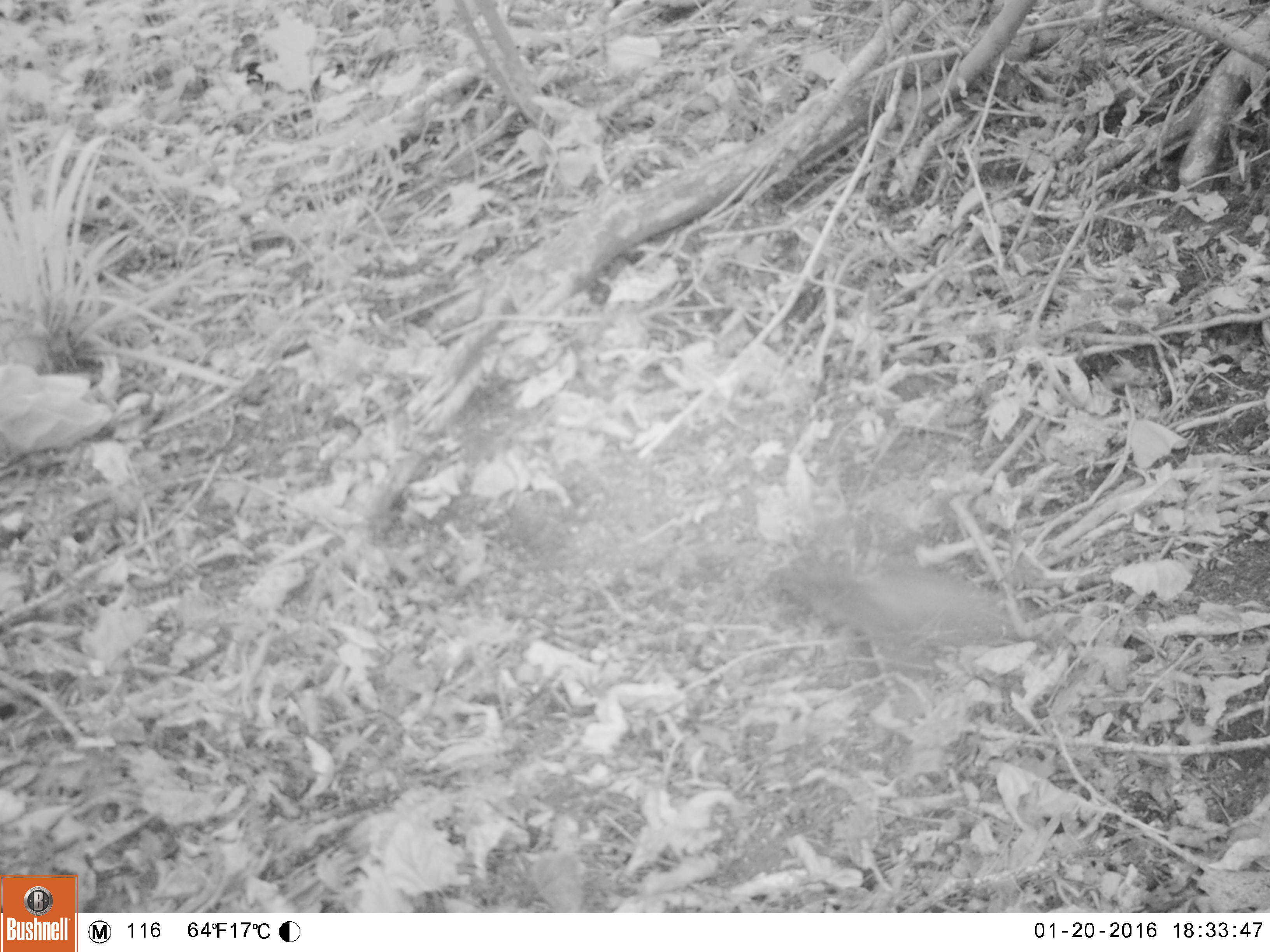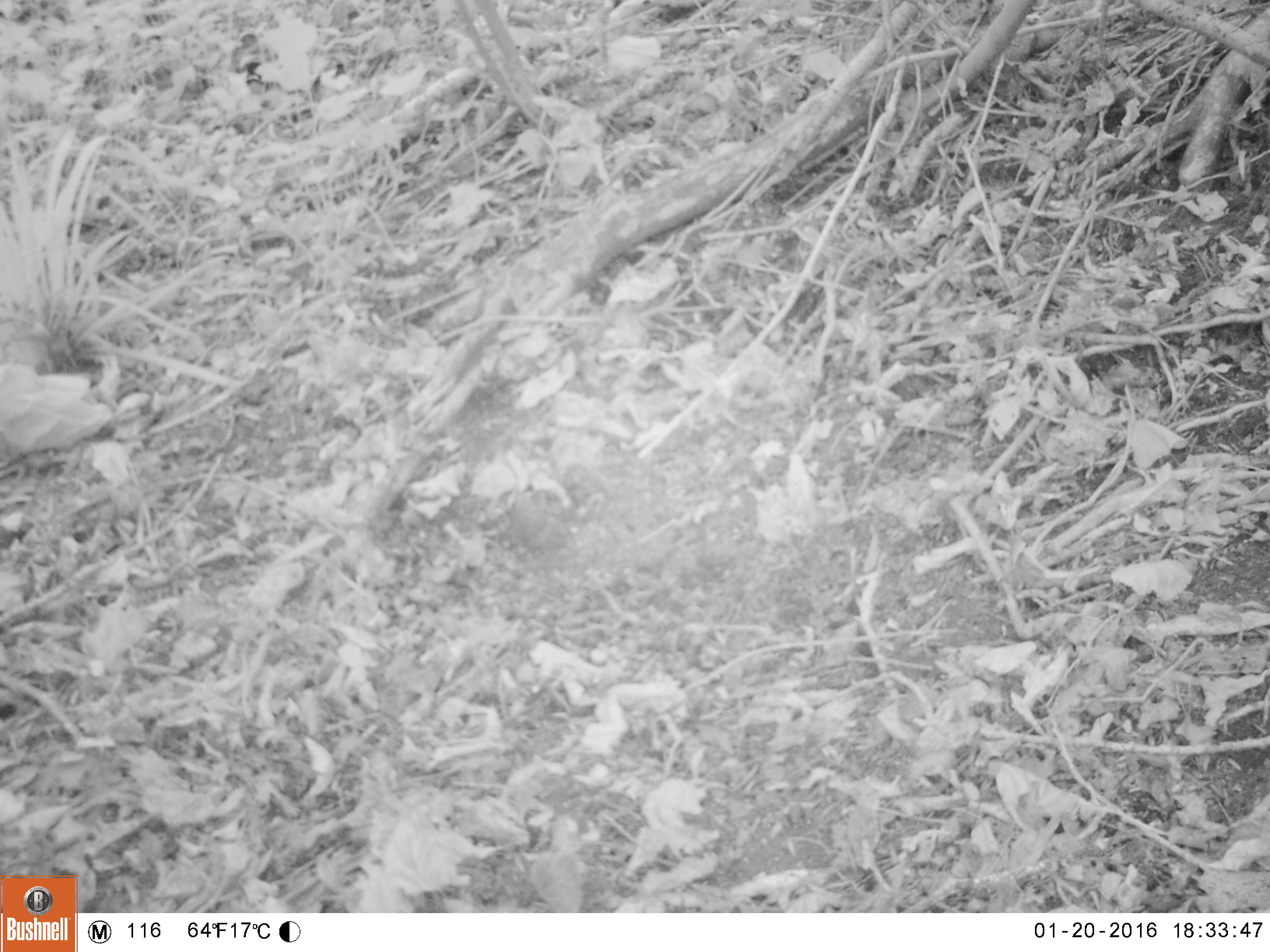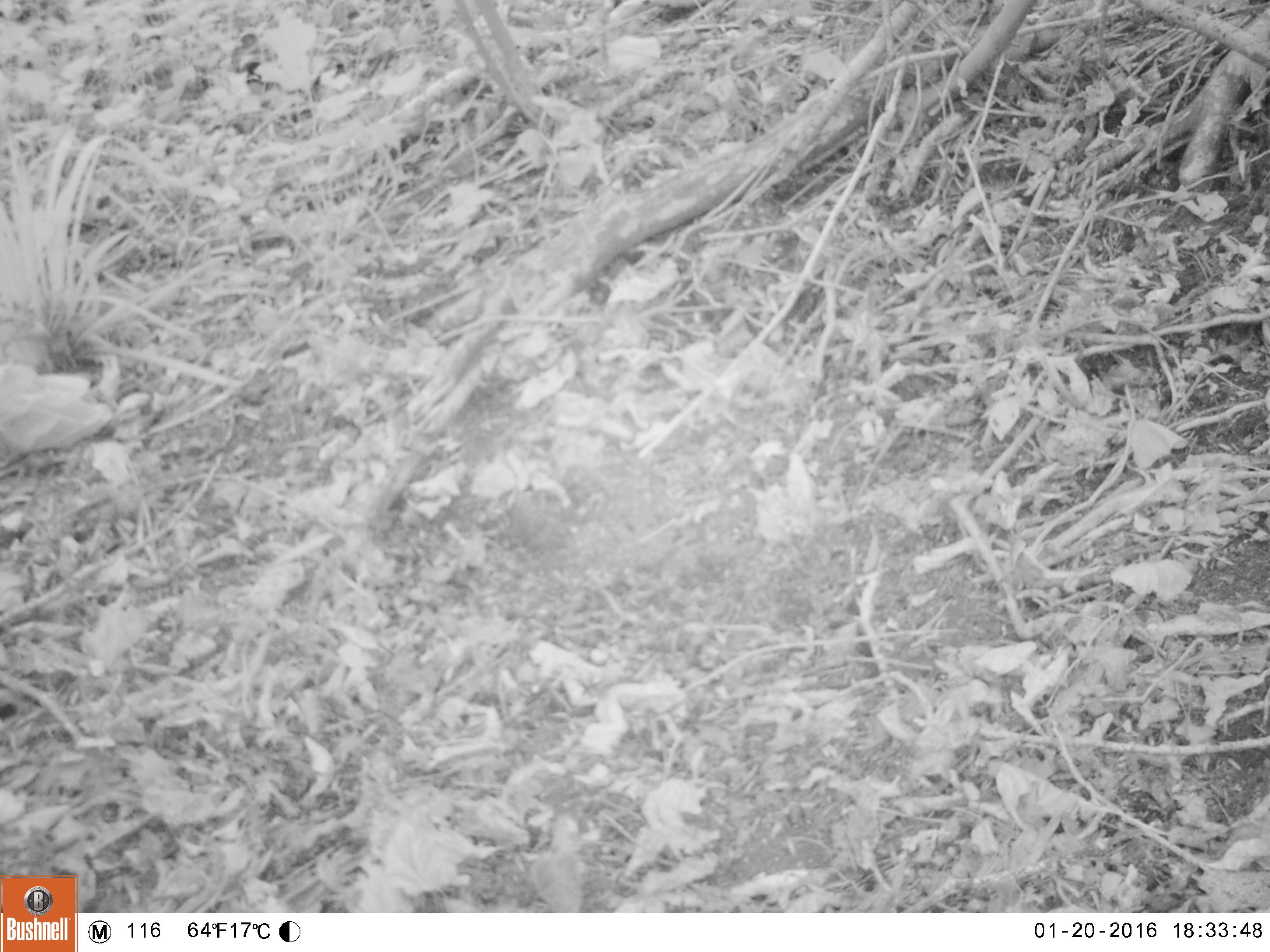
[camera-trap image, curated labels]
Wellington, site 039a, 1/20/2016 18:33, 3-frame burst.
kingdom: Animalia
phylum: Chordata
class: Aves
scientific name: Aves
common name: bird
Bird (Aves).